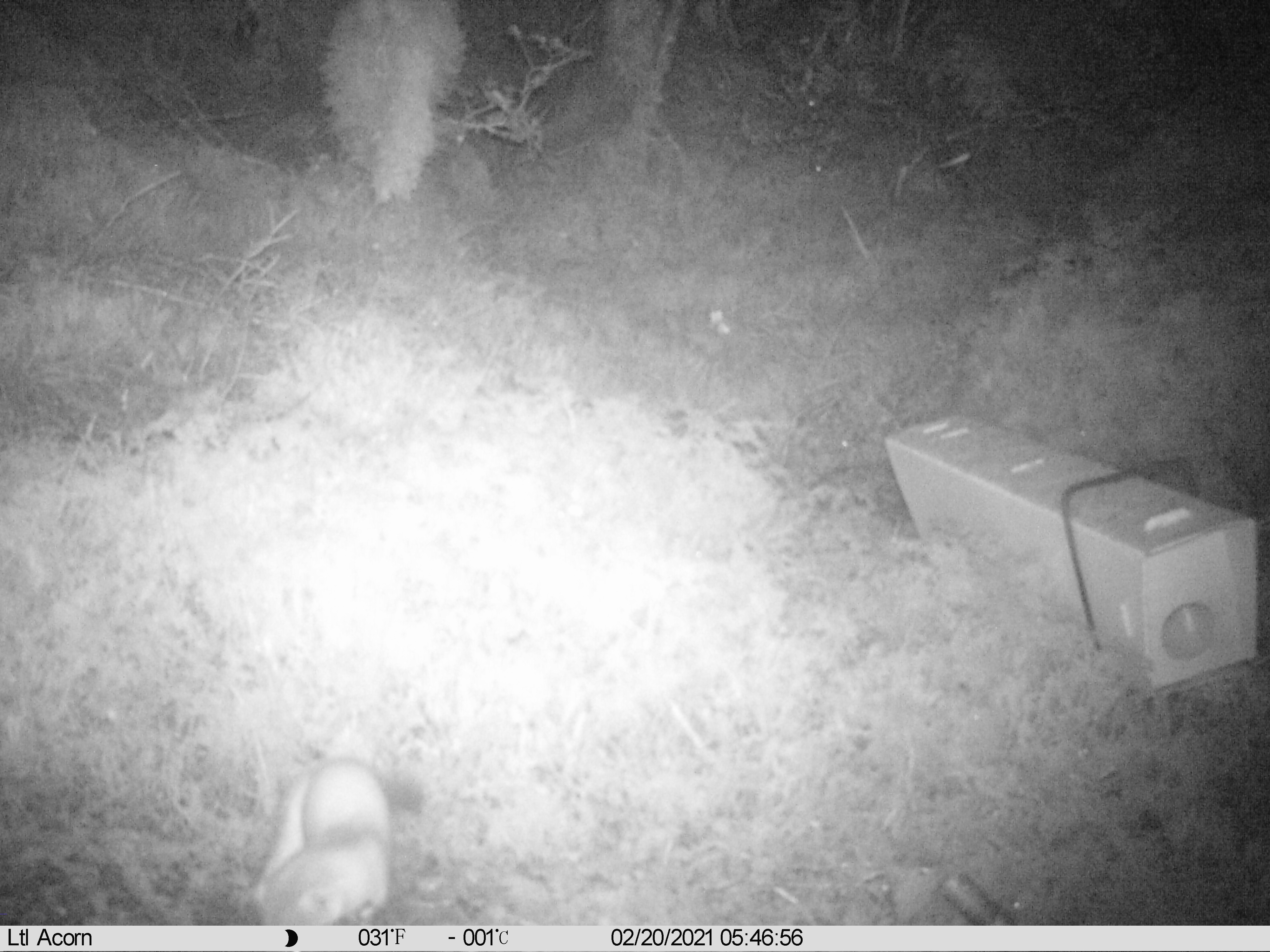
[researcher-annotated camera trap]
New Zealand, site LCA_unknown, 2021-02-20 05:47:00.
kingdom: Animalia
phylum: Chordata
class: Mammalia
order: Carnivora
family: Mustelidae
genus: Mustela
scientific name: Mustela erminea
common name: stoat